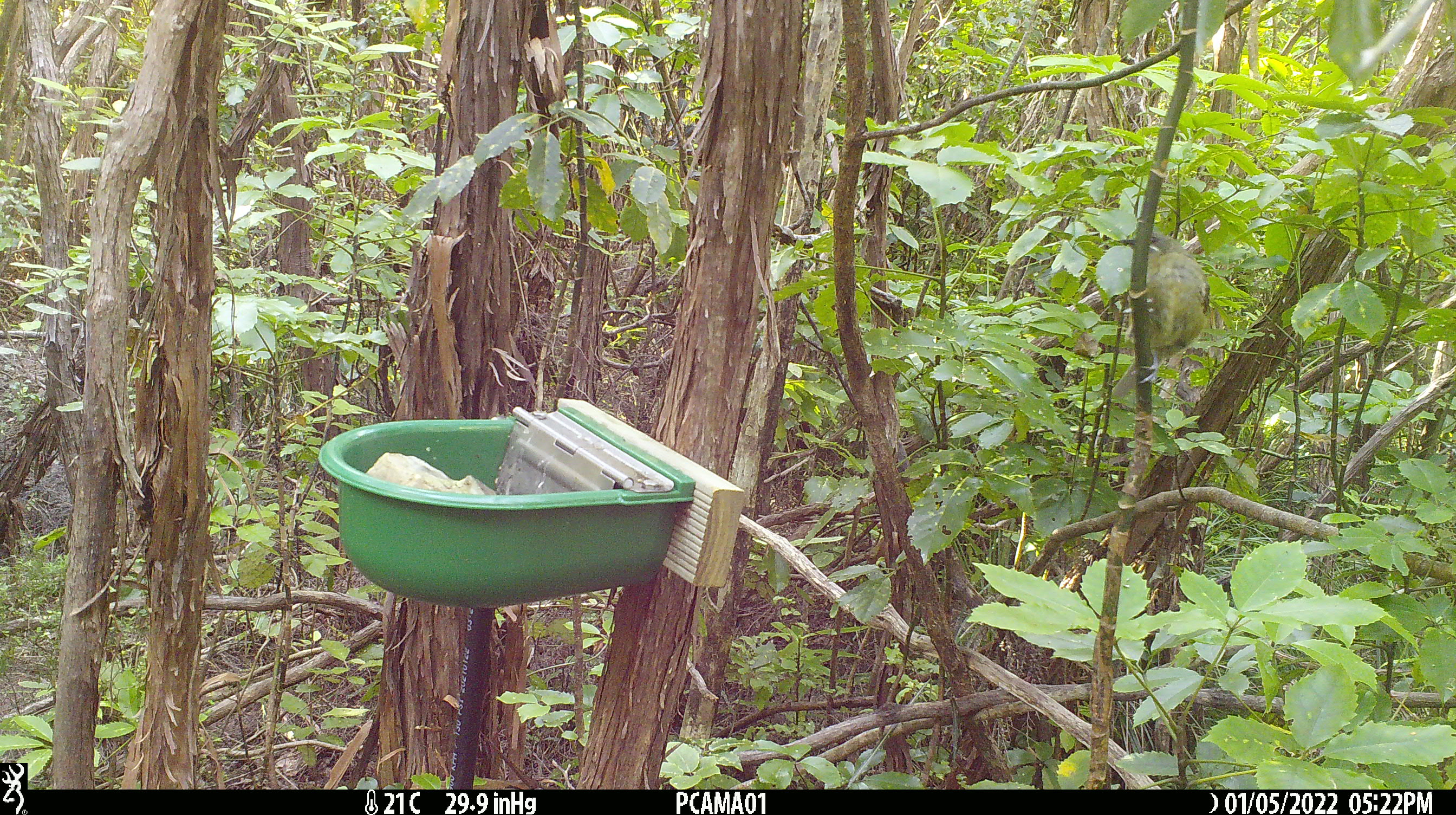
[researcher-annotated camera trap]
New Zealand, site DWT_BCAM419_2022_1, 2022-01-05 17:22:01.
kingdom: Animalia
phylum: Chordata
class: Aves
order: Passeriformes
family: Meliphagidae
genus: Anthornis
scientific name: Anthornis melanura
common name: new zealand bellbird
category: bellbird